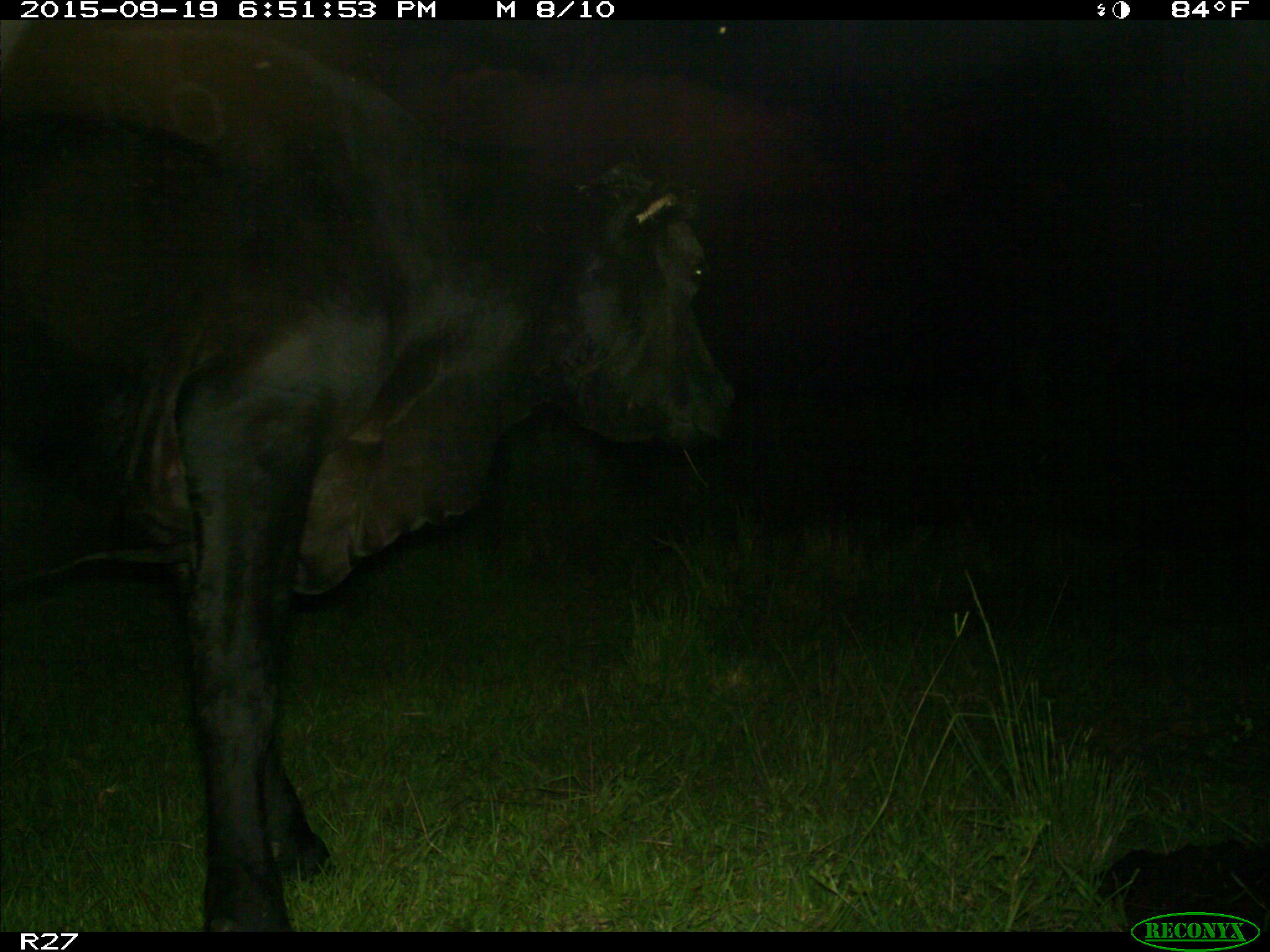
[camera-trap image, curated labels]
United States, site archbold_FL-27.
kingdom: Animalia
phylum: Chordata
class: Mammalia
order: Artiodactyla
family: Bovidae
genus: Bos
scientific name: Bos taurus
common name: domestic cow